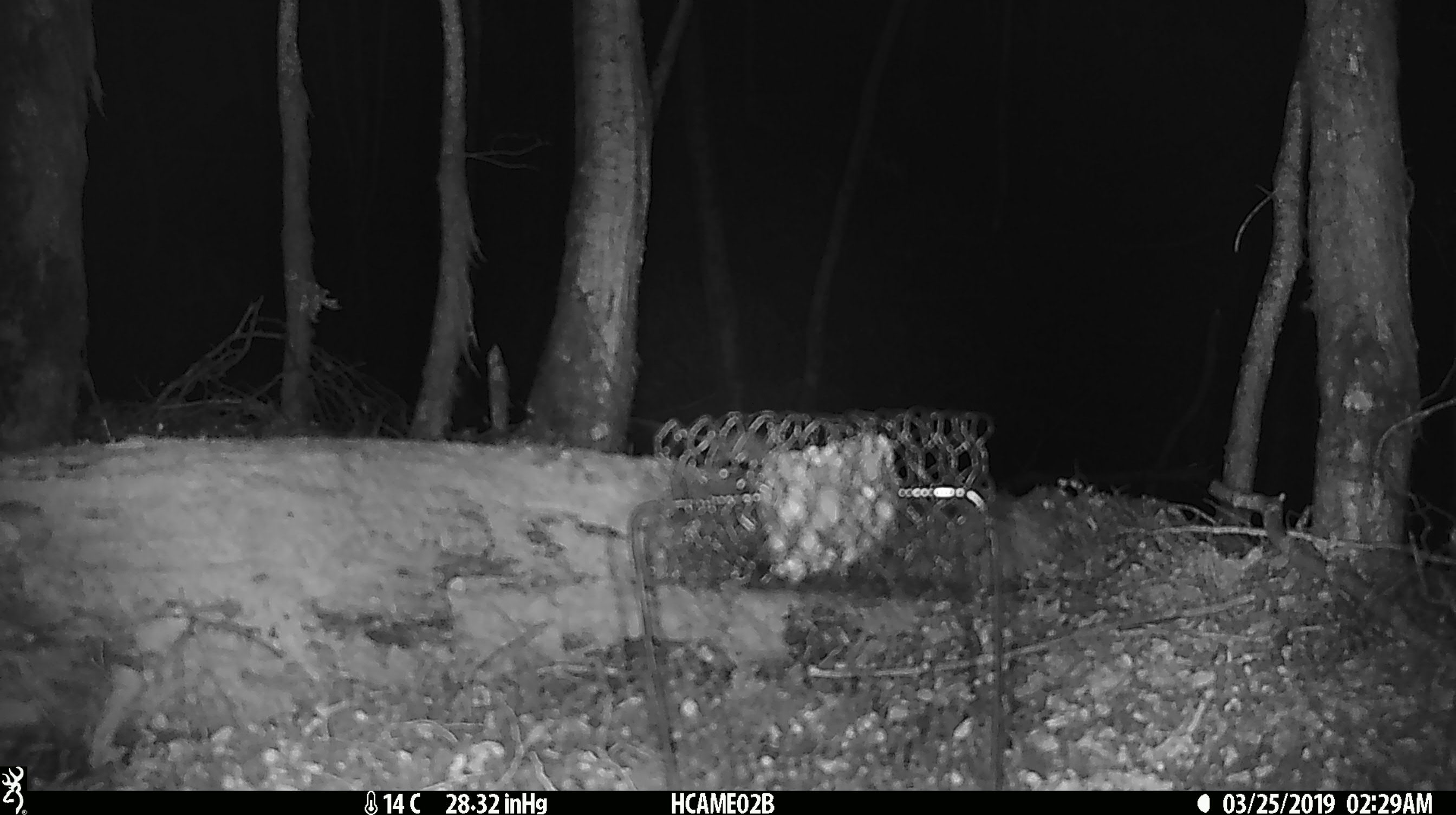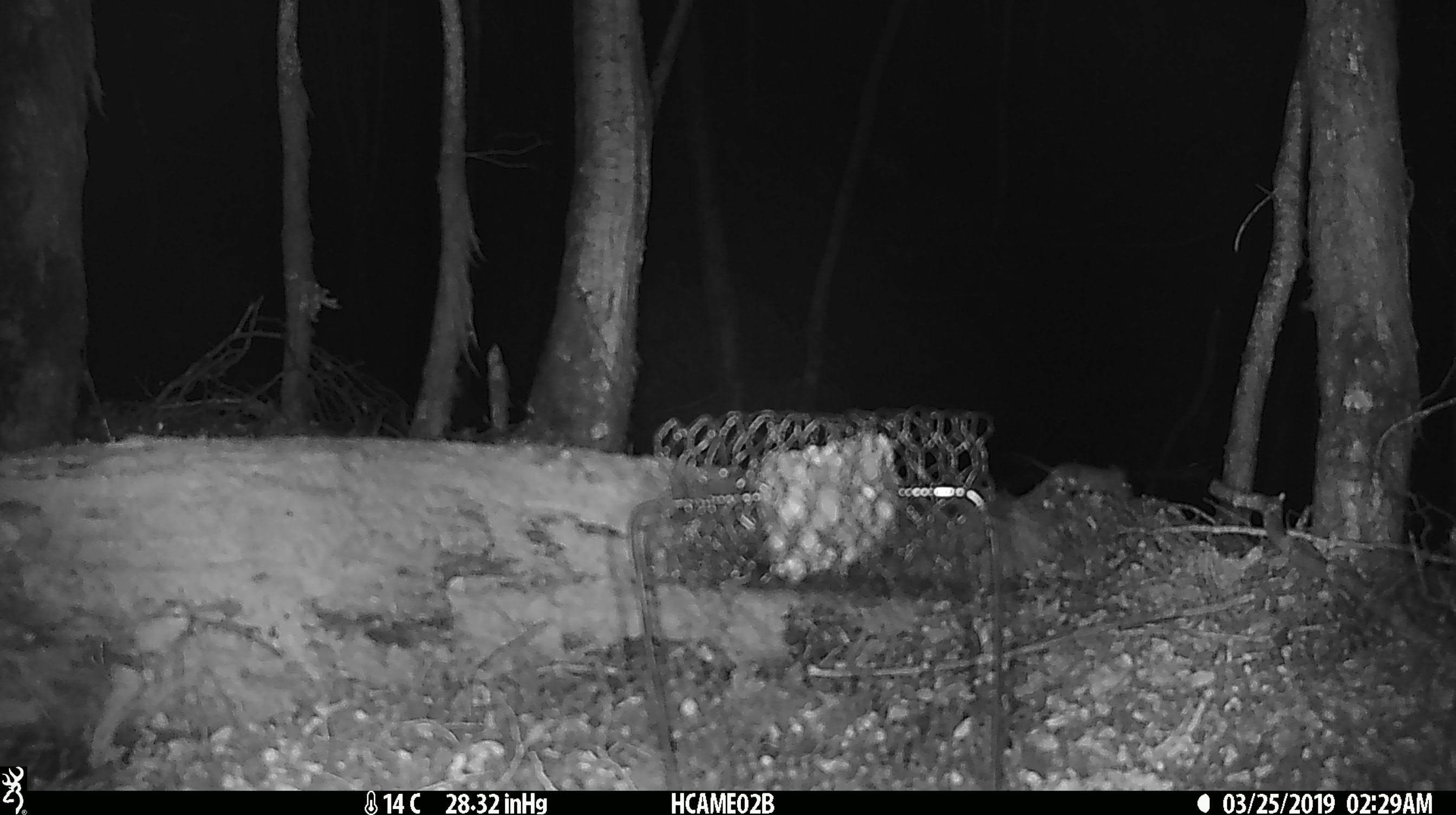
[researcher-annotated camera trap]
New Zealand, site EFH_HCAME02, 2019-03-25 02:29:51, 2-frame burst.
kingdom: Animalia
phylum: Chordata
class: Mammalia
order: Rodentia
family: Muridae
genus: Mus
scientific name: Mus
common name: mouse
Mouse (Mus).